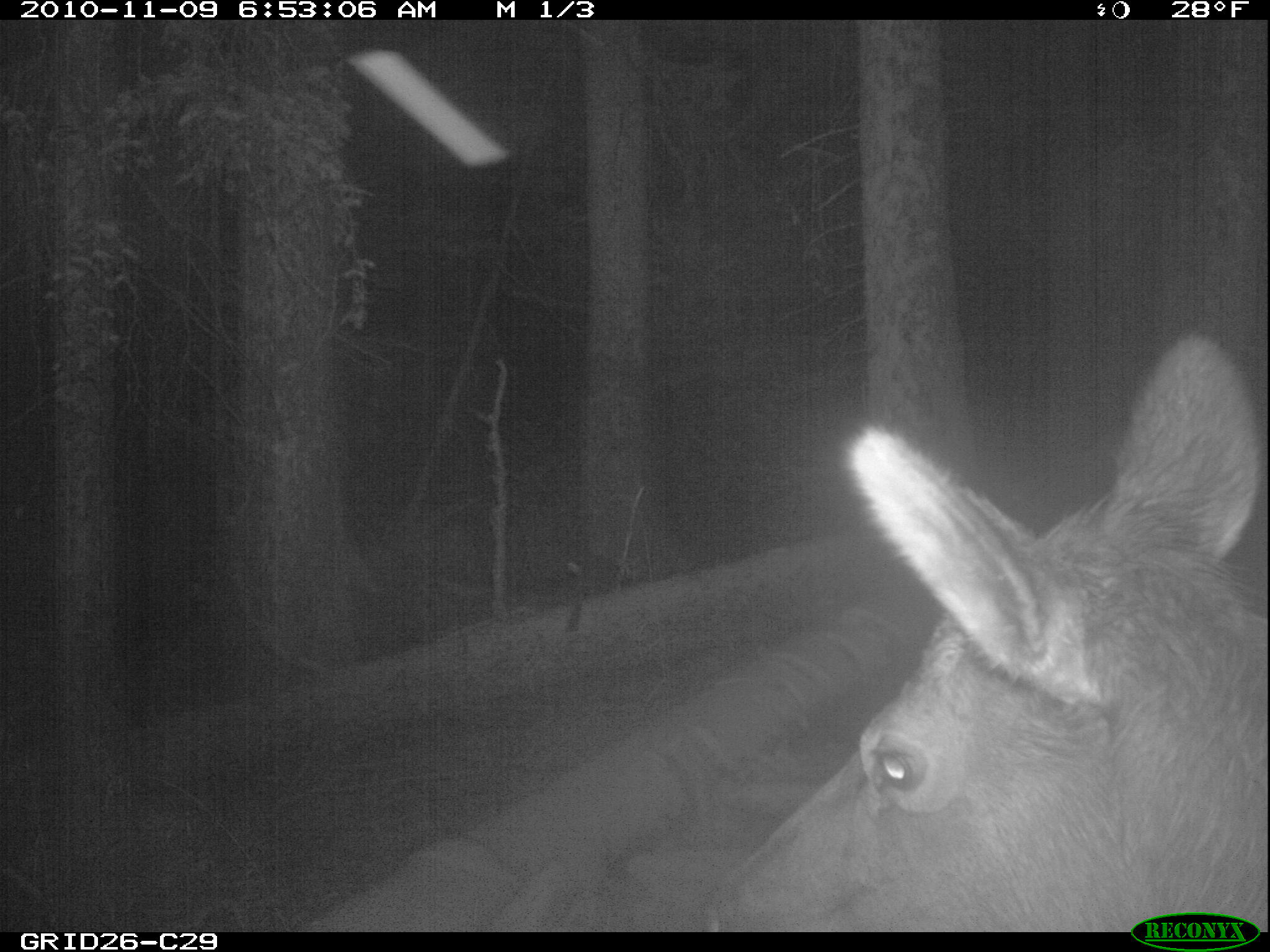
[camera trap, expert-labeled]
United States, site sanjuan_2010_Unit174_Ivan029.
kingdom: Animalia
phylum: Chordata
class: Mammalia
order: Artiodactyla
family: Cervidae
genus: Cervus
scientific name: Cervus elaphus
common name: red deer